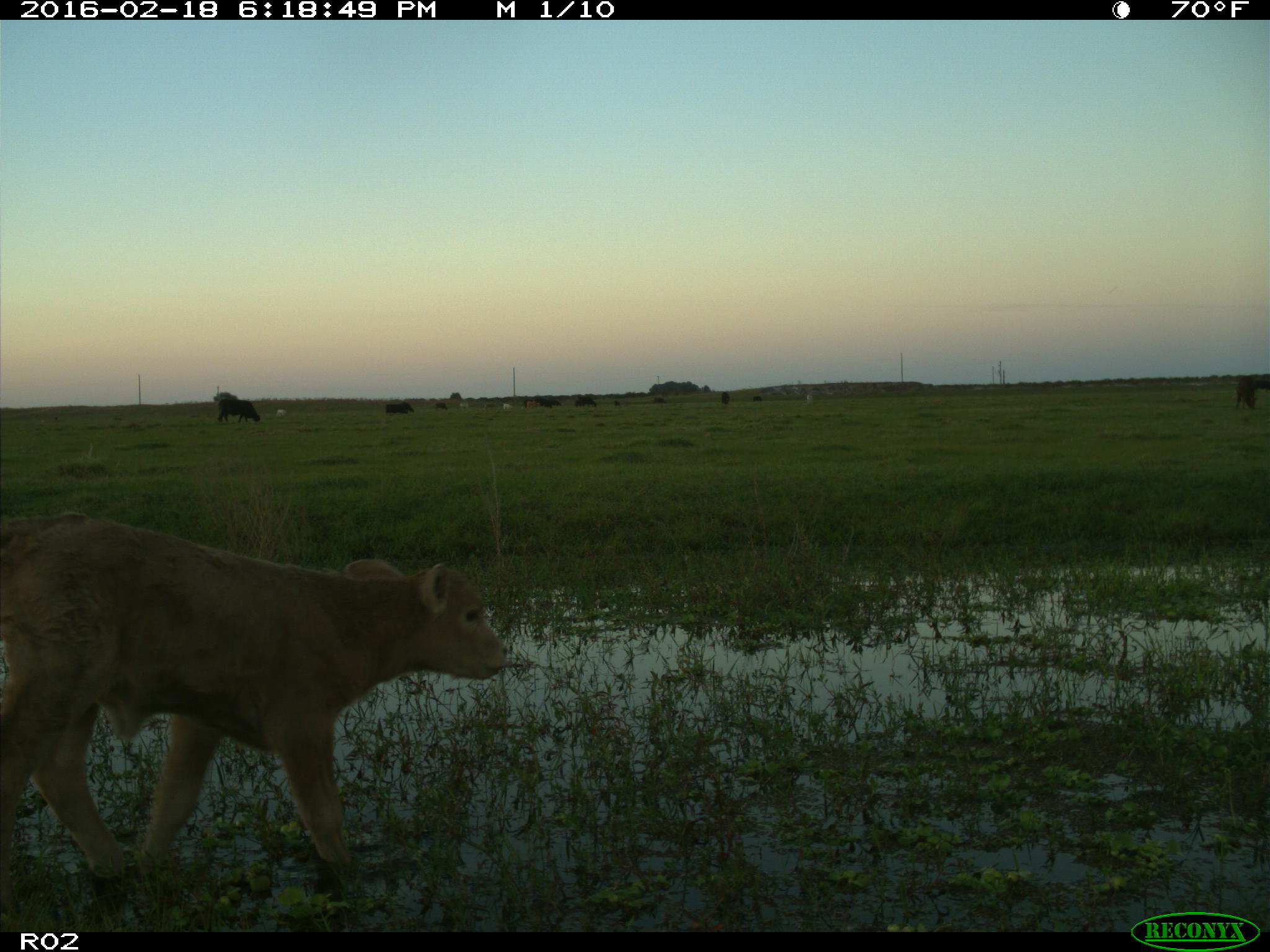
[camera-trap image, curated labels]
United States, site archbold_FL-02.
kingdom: Animalia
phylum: Chordata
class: Mammalia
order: Artiodactyla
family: Bovidae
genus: Bos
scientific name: Bos taurus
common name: domestic cow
Bos taurus (domestic cow).